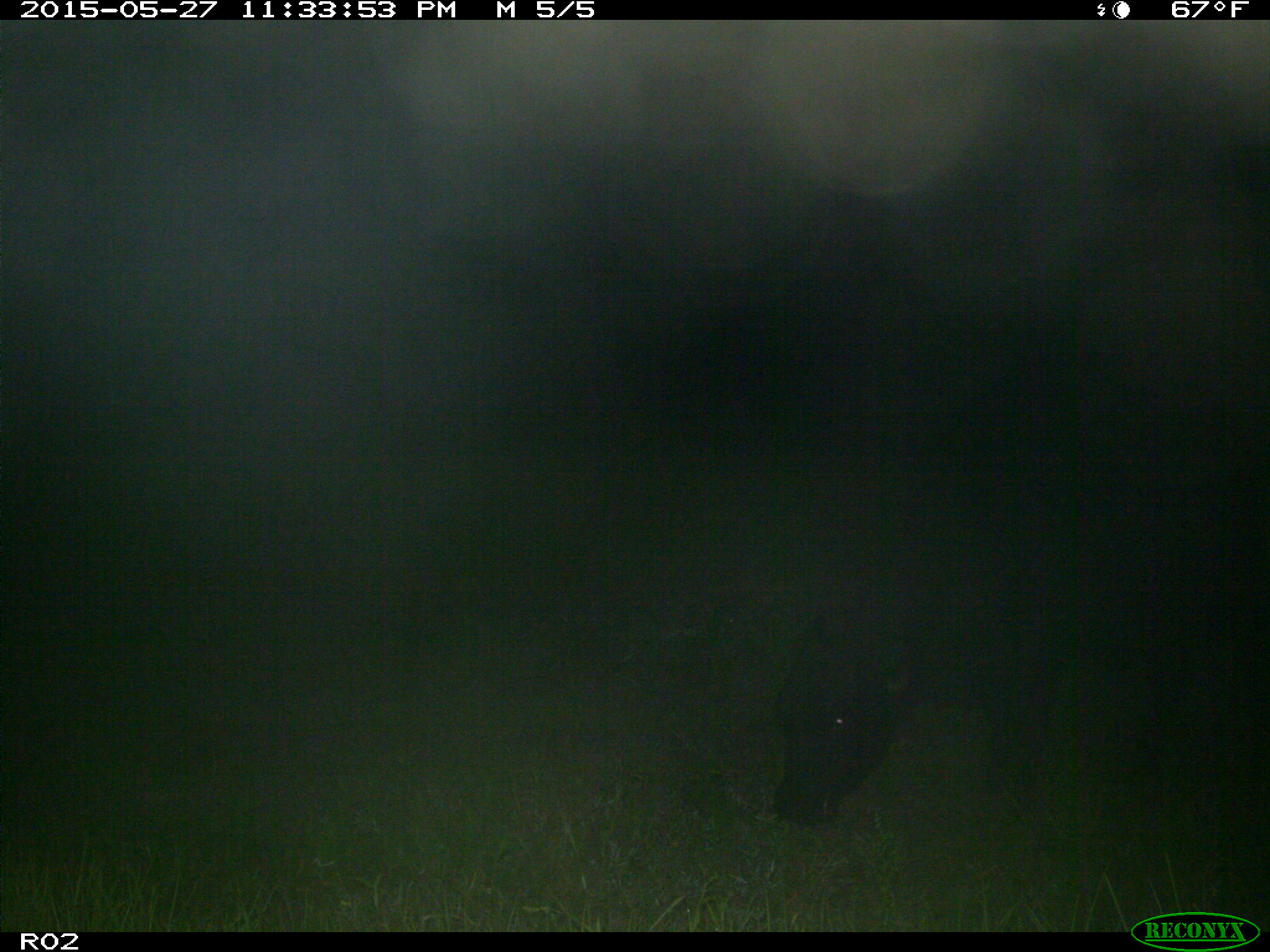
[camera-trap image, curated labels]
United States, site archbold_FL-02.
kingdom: Animalia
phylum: Chordata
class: Mammalia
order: Artiodactyla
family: Bovidae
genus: Bos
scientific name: Bos taurus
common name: domestic cow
Bos taurus (domestic cow).